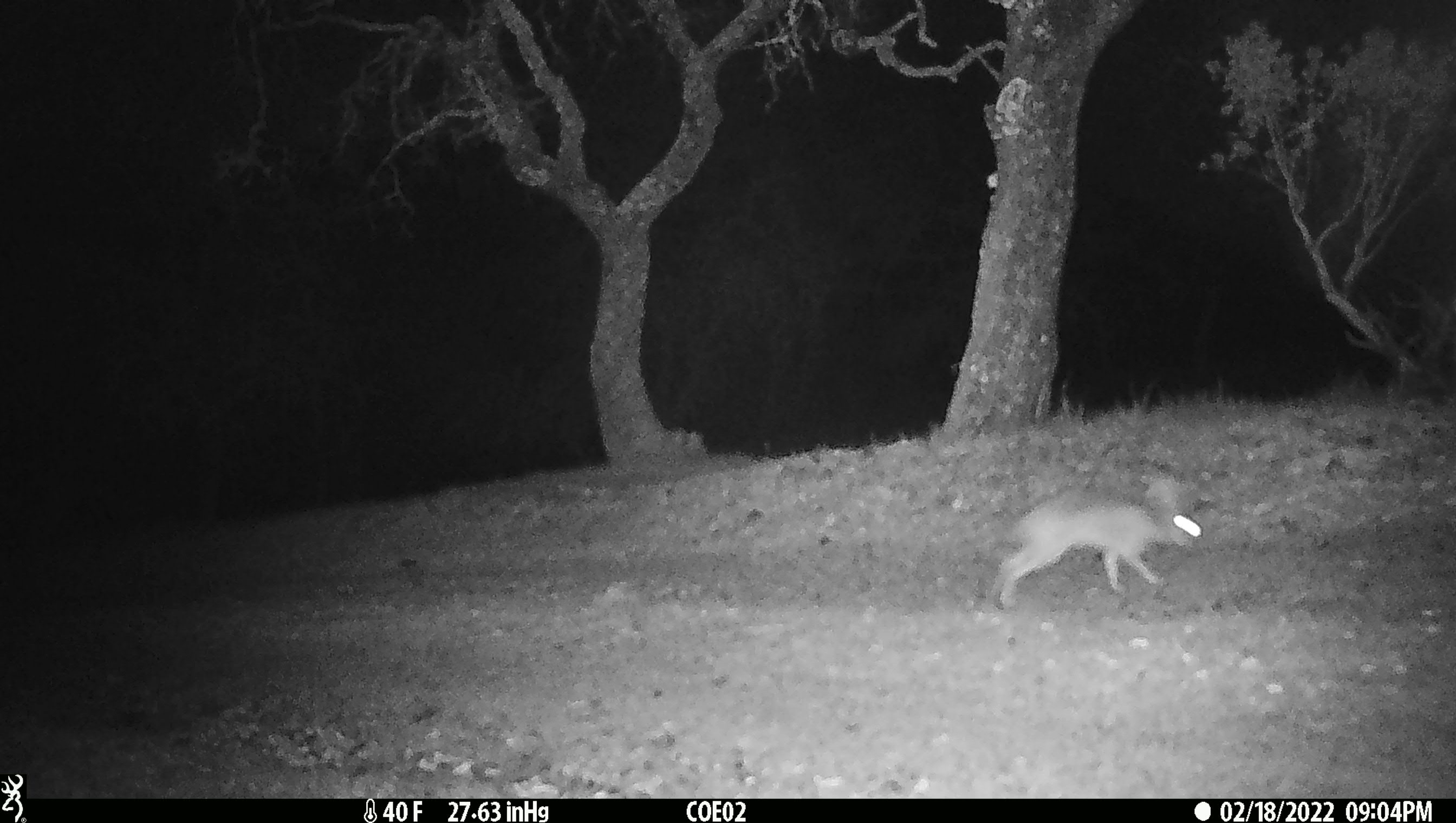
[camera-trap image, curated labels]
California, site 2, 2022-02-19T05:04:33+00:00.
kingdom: Animalia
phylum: Chordata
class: Mammalia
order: Lagomorpha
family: Leporidae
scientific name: Leporidae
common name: rabbit